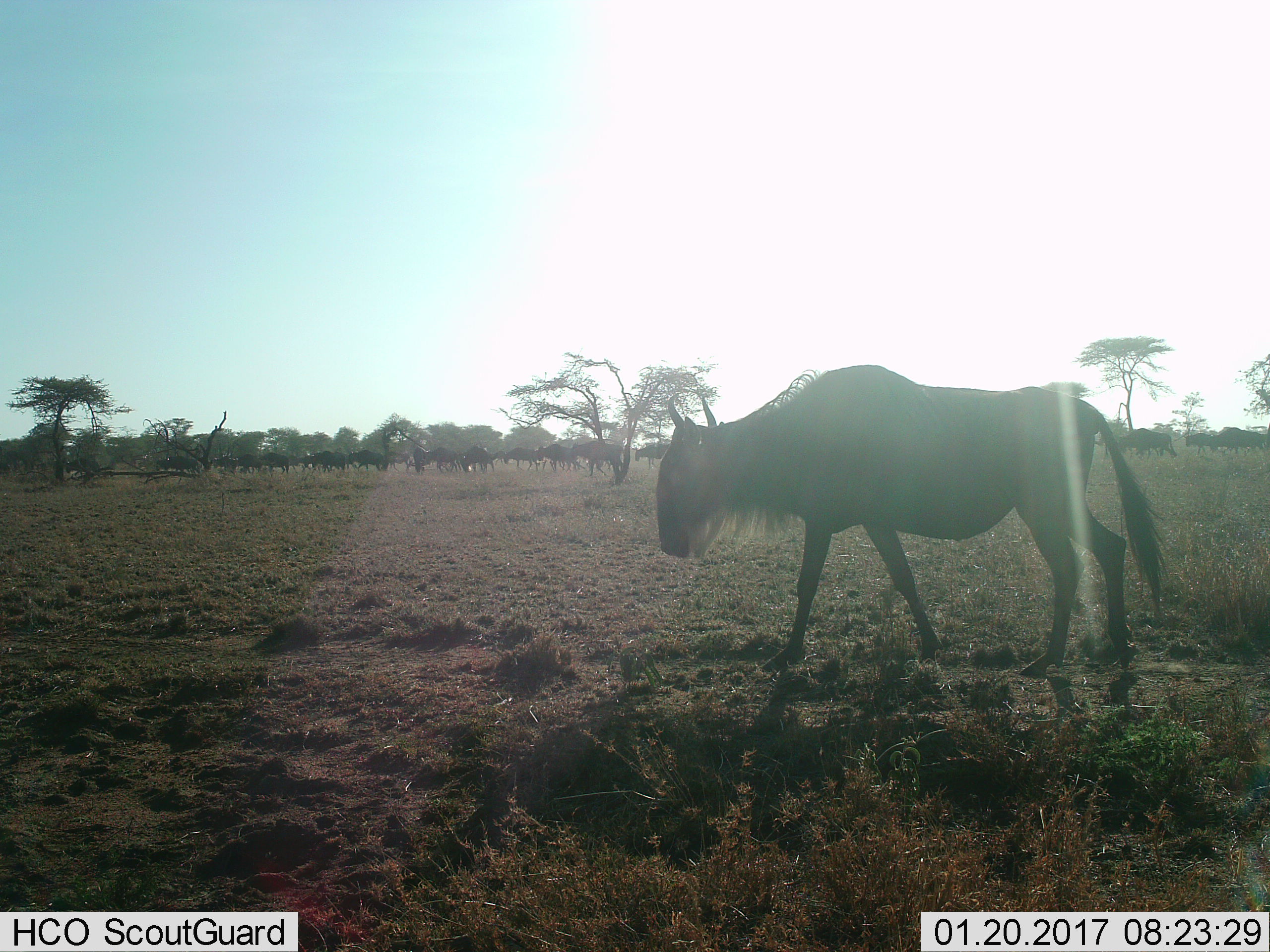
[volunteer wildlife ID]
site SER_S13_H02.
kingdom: Animalia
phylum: Chordata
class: Mammalia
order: Artiodactyla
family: Bovidae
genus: Connochaetes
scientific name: Connochaetes taurinus taurinus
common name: blue wildebeest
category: wildebeestblue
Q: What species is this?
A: Wildebeestblue (blue wildebeest) (Connochaetes taurinus taurinus).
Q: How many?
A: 11-50.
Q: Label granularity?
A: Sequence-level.